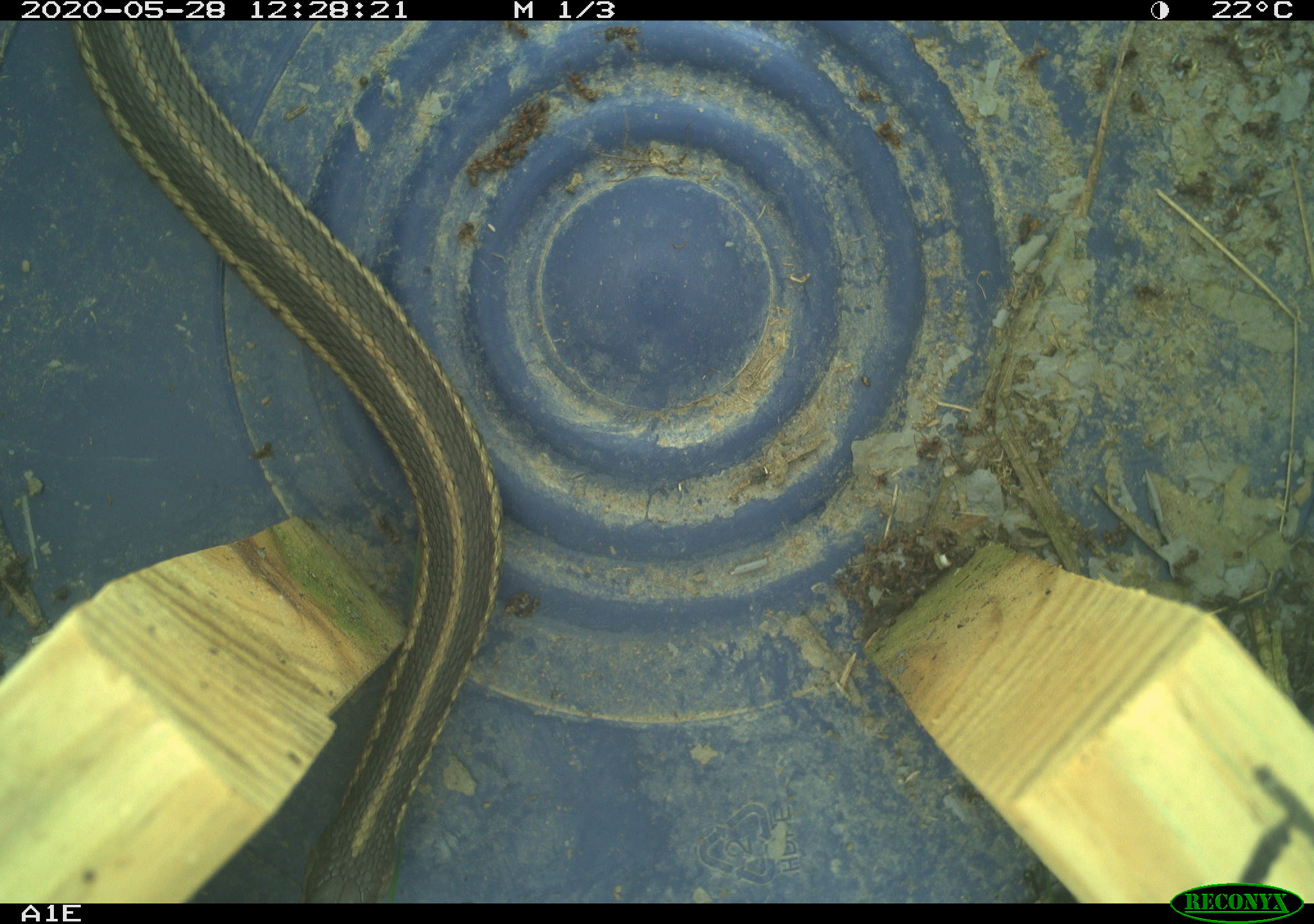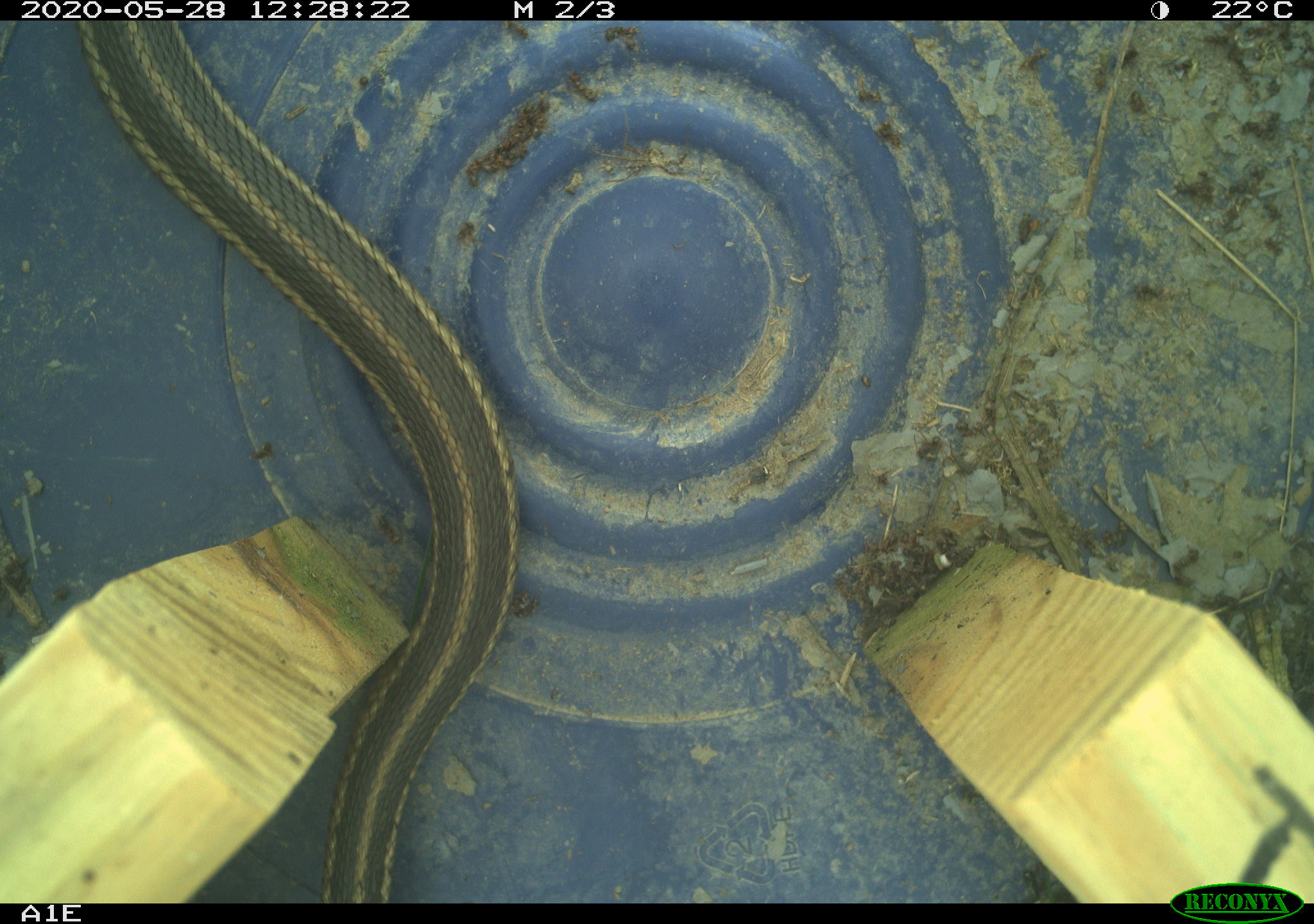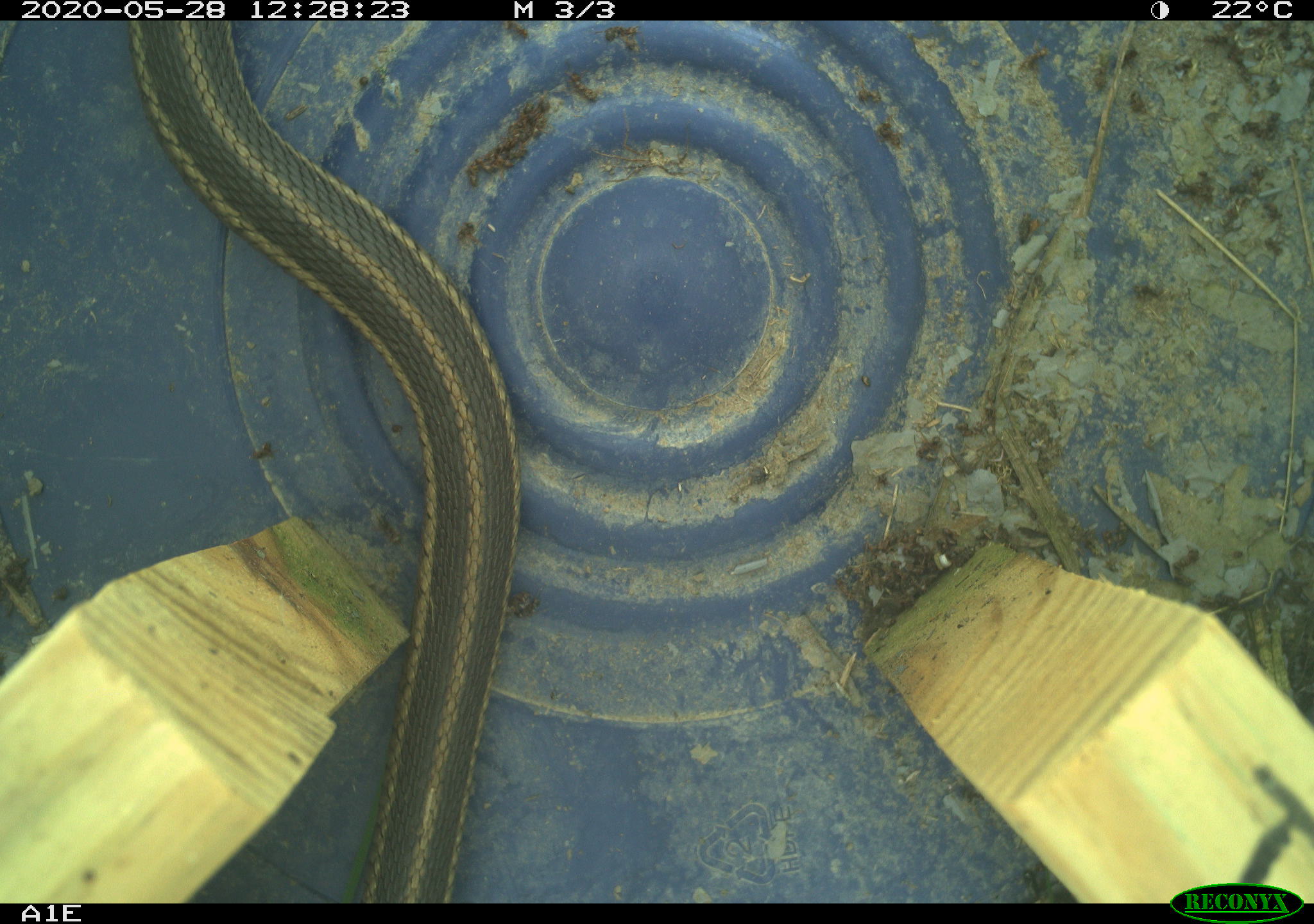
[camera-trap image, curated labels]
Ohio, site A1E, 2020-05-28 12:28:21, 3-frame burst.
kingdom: Animalia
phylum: Chordata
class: Reptilia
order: Squamata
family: Colubridae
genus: Thamnophis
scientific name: Thamnophis sirtalis sirtalis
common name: eastern gartersnake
Eastern gartersnake (Thamnophis sirtalis sirtalis).